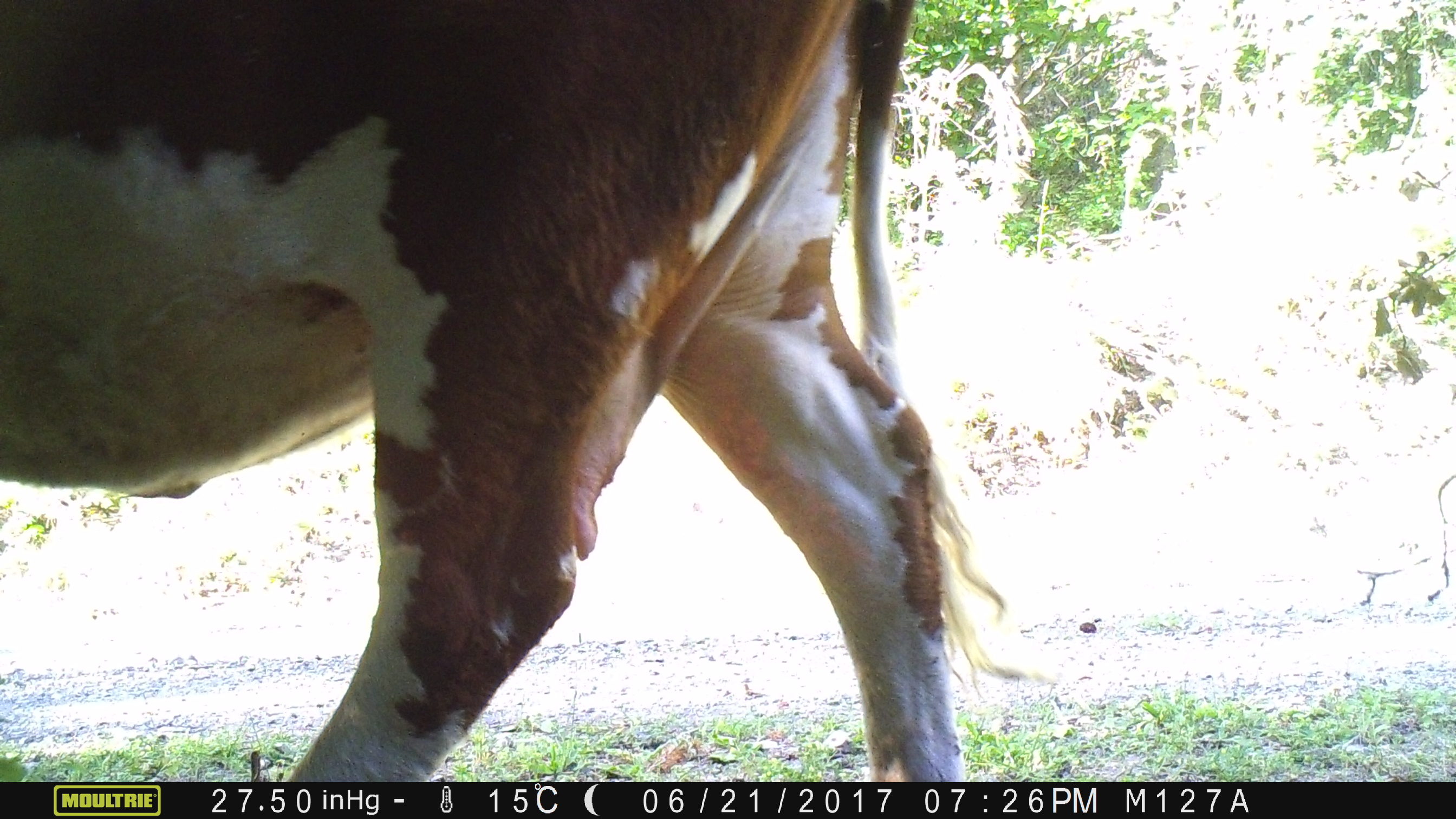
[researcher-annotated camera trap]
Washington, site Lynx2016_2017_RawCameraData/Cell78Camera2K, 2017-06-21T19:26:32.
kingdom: Animalia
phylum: Chordata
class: Mammalia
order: Artiodactyla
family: Bovidae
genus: Bos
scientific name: Bos taurus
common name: domestic cattle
Domestic cattle (Bos taurus). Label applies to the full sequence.